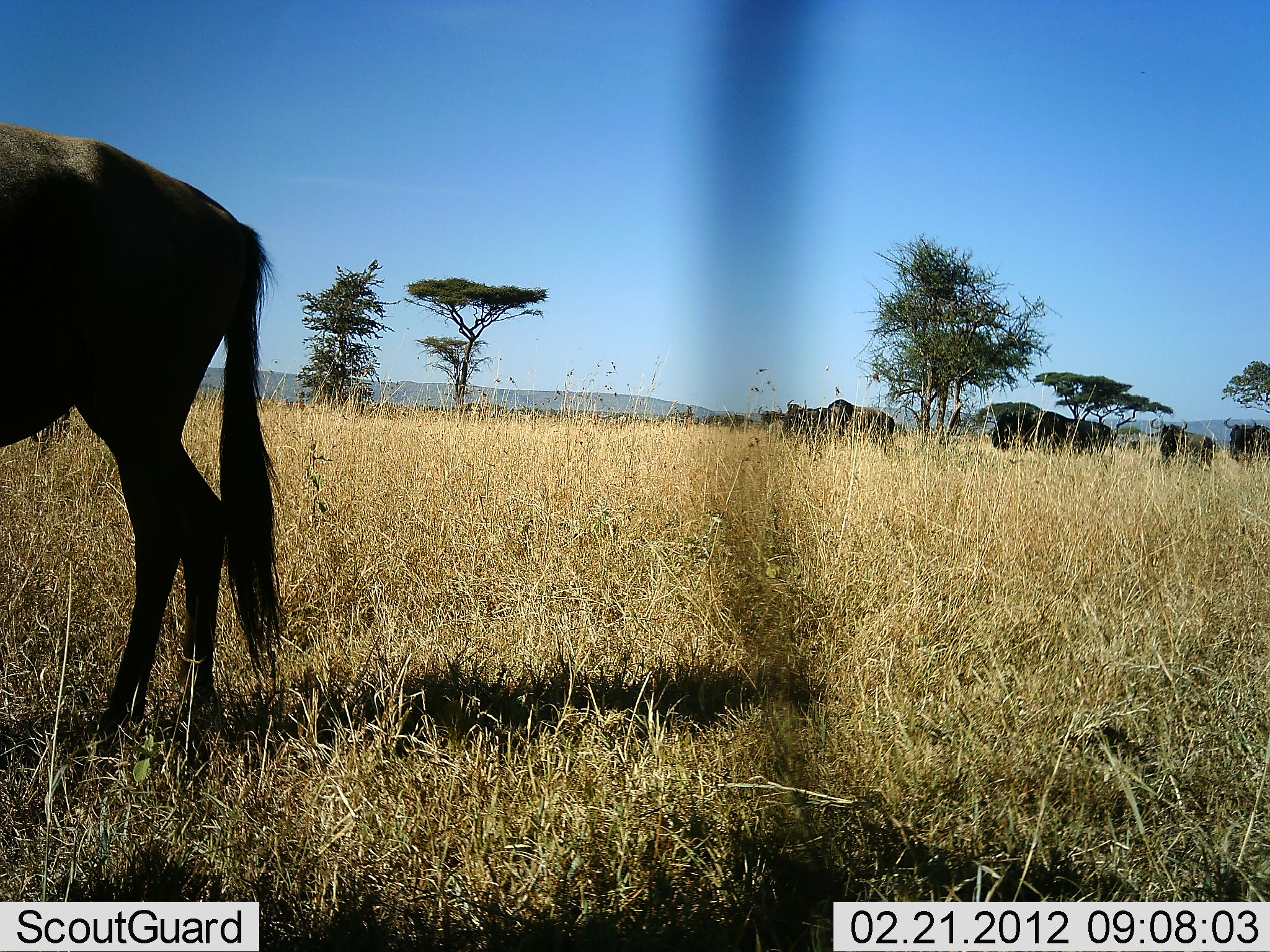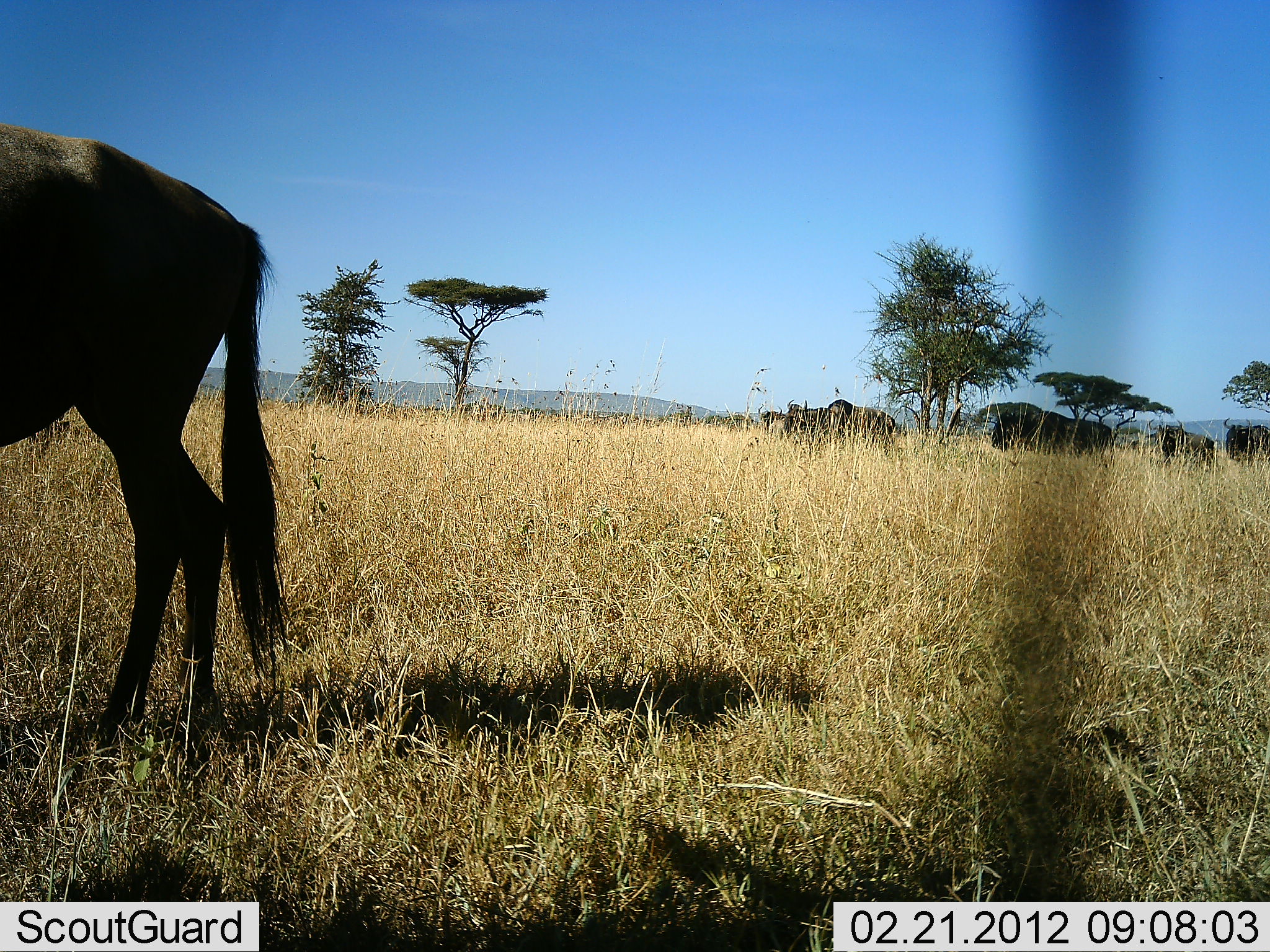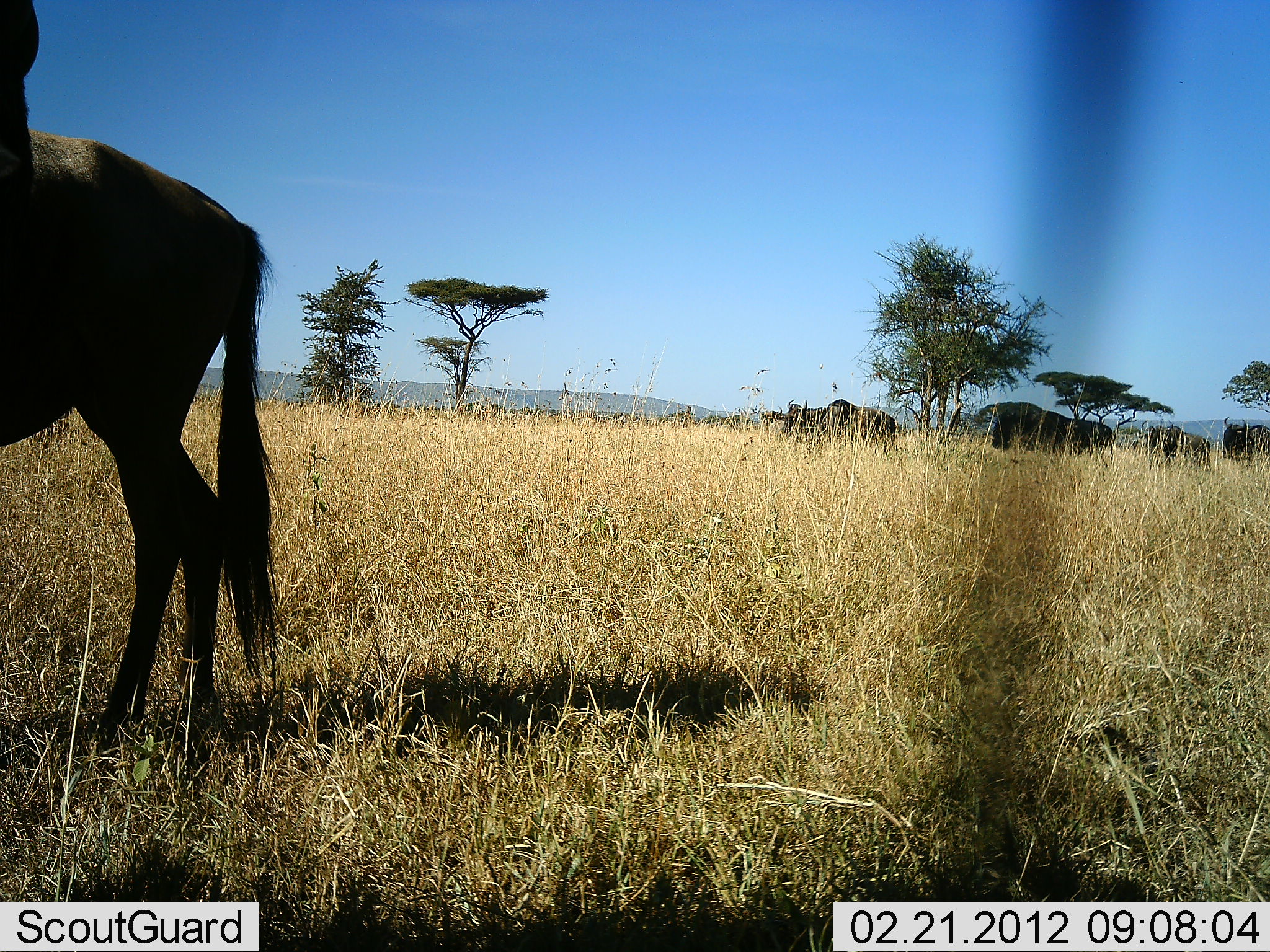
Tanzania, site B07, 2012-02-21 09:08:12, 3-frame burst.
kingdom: Animalia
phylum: Chordata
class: Mammalia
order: Artiodactyla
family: Bovidae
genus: Connochaetes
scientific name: Connochaetes taurinus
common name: blue wildebeest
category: wildebeest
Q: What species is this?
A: Wildebeest (blue wildebeest) (Connochaetes taurinus).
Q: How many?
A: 7.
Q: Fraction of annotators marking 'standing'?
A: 87%.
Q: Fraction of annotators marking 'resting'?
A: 3%.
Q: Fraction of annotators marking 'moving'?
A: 16%.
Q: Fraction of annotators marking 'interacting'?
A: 6%.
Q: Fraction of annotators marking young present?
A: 0%.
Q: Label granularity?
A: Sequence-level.